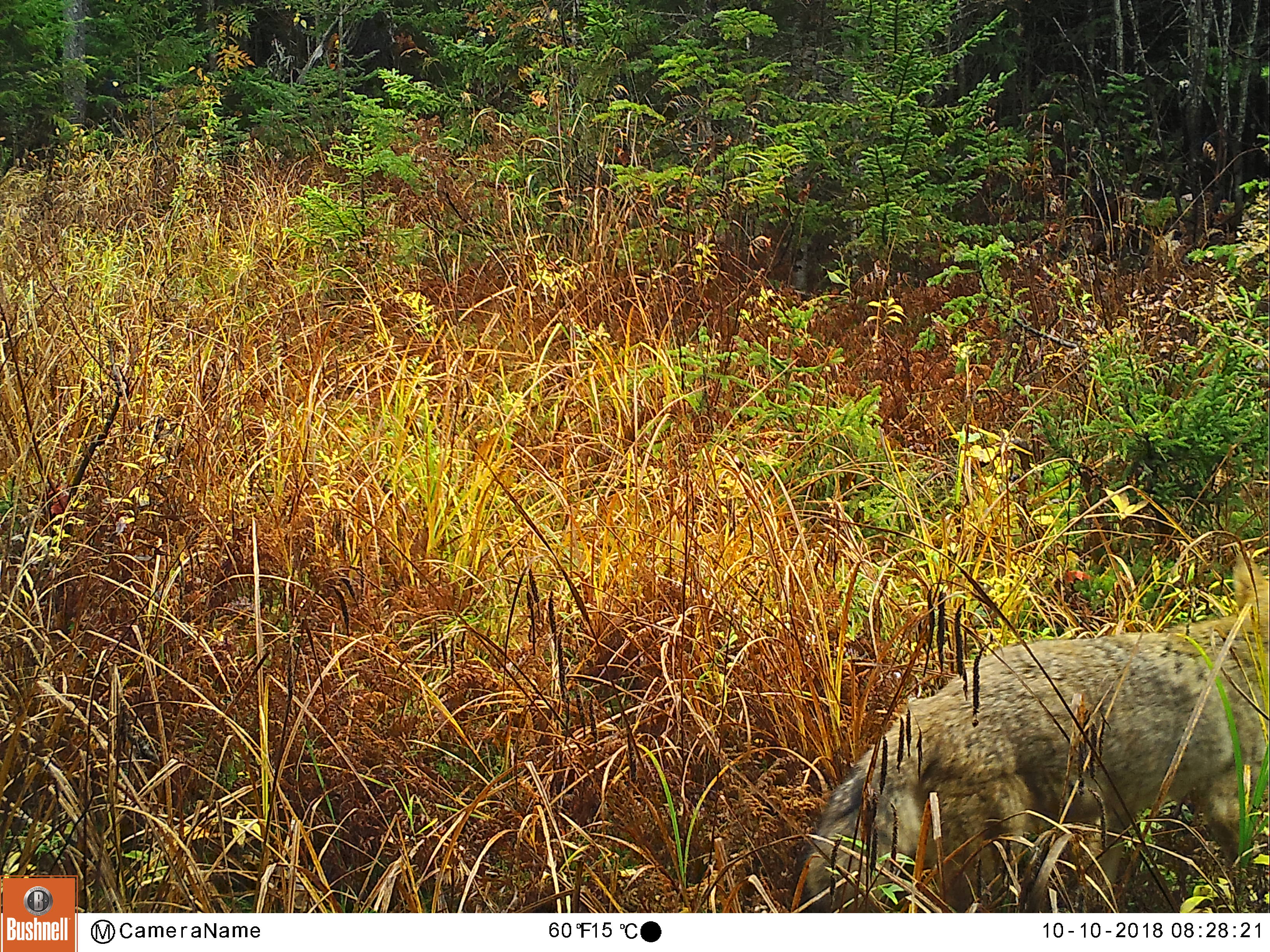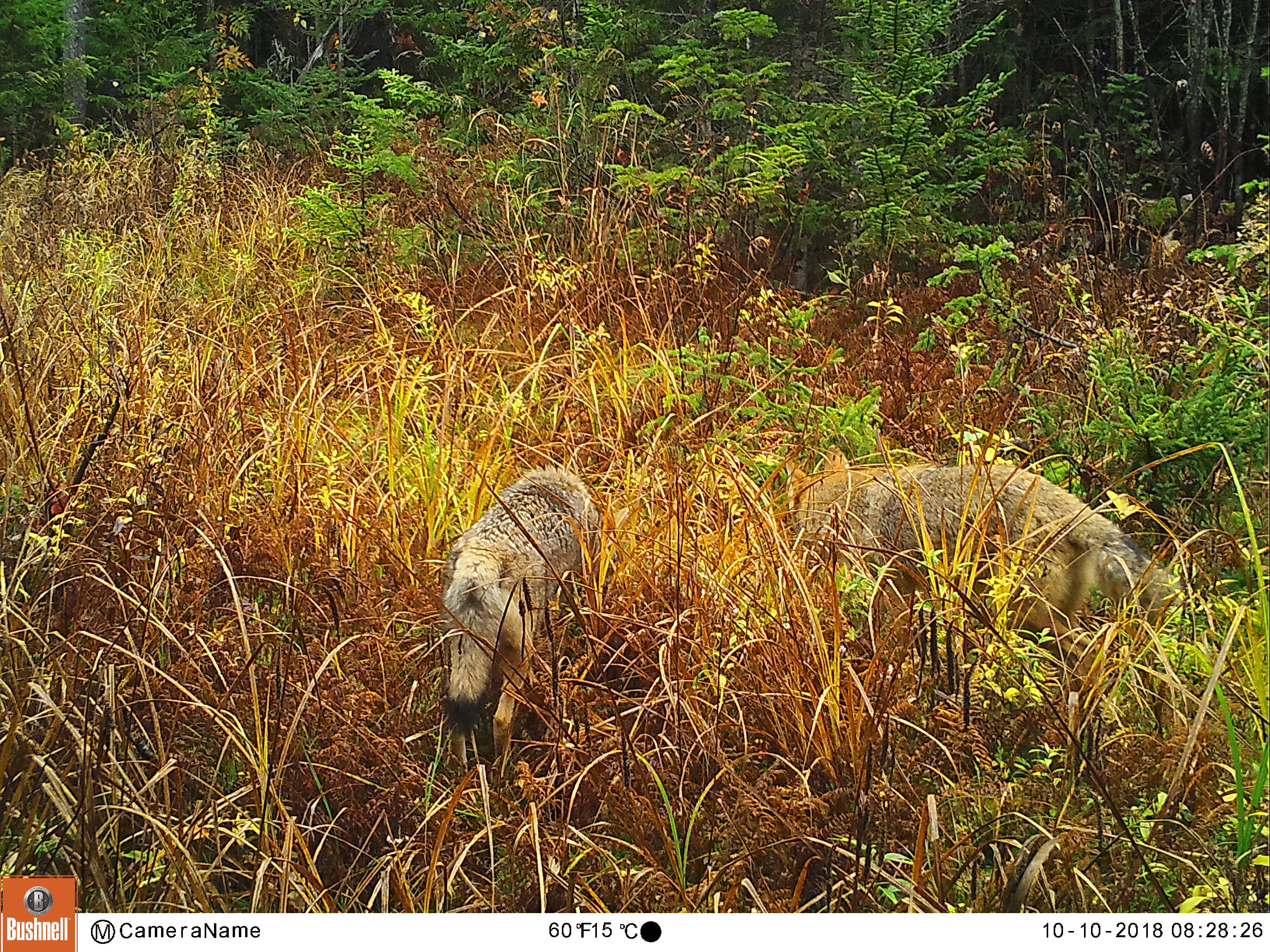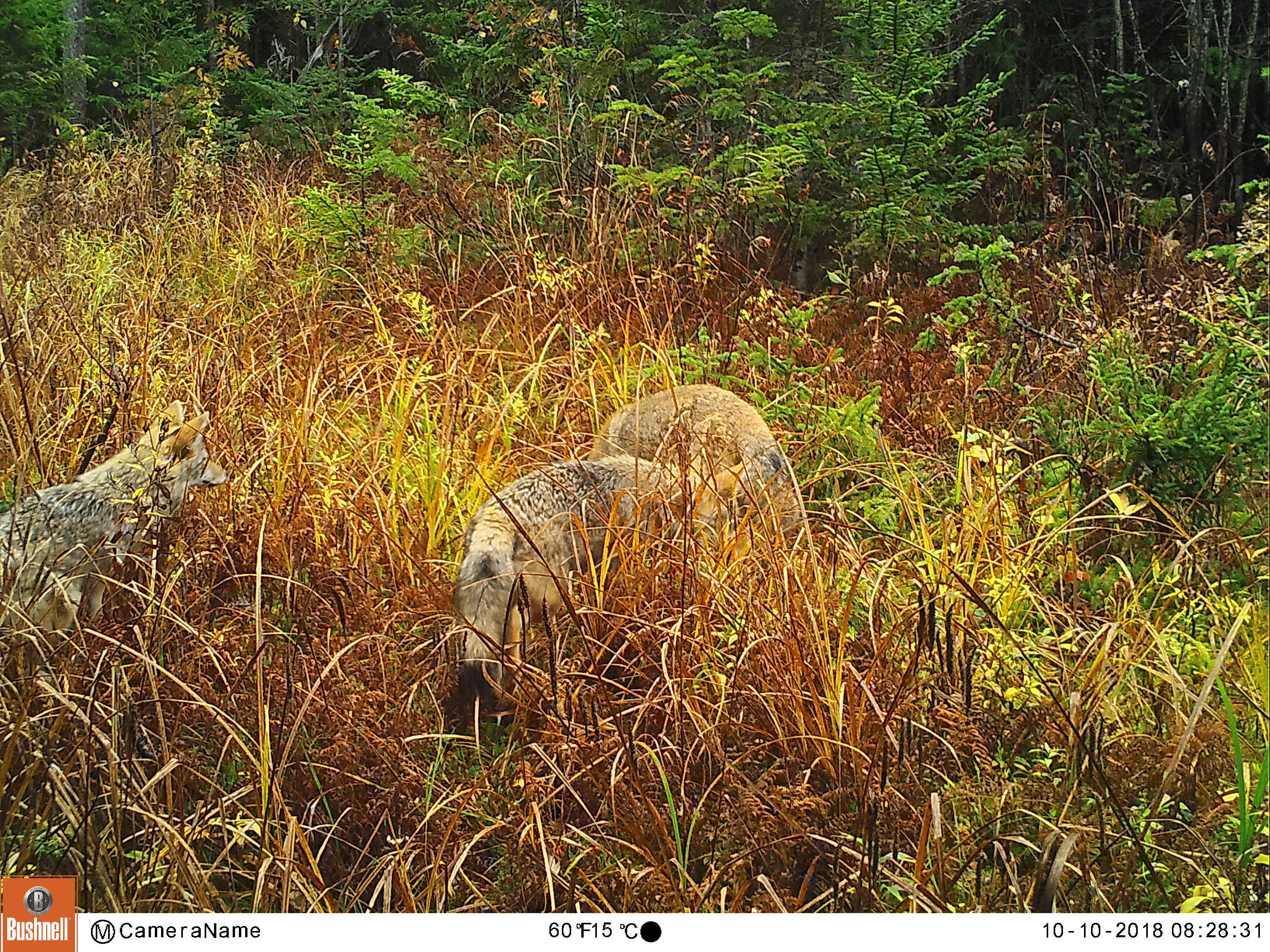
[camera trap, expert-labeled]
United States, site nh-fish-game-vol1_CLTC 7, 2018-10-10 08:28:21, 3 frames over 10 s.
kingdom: Animalia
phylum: Chordata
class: Mammalia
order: Carnivora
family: Canidae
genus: Canis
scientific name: Canis latrans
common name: coyote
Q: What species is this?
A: Coyote (Canis latrans).